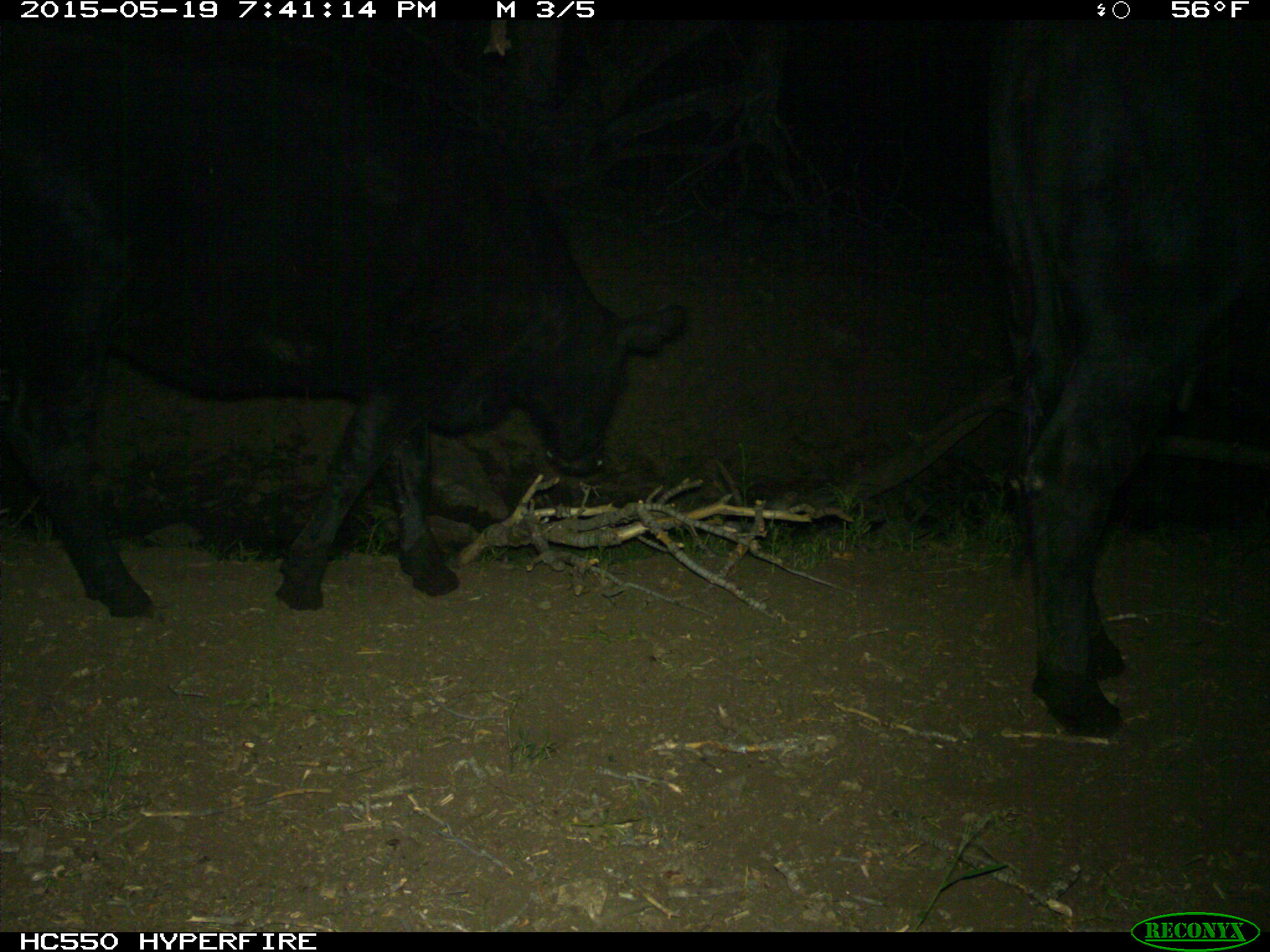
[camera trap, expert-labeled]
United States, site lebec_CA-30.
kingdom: Animalia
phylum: Chordata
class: Mammalia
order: Artiodactyla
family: Bovidae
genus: Bos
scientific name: Bos taurus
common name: domestic cow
Bos taurus (domestic cow).